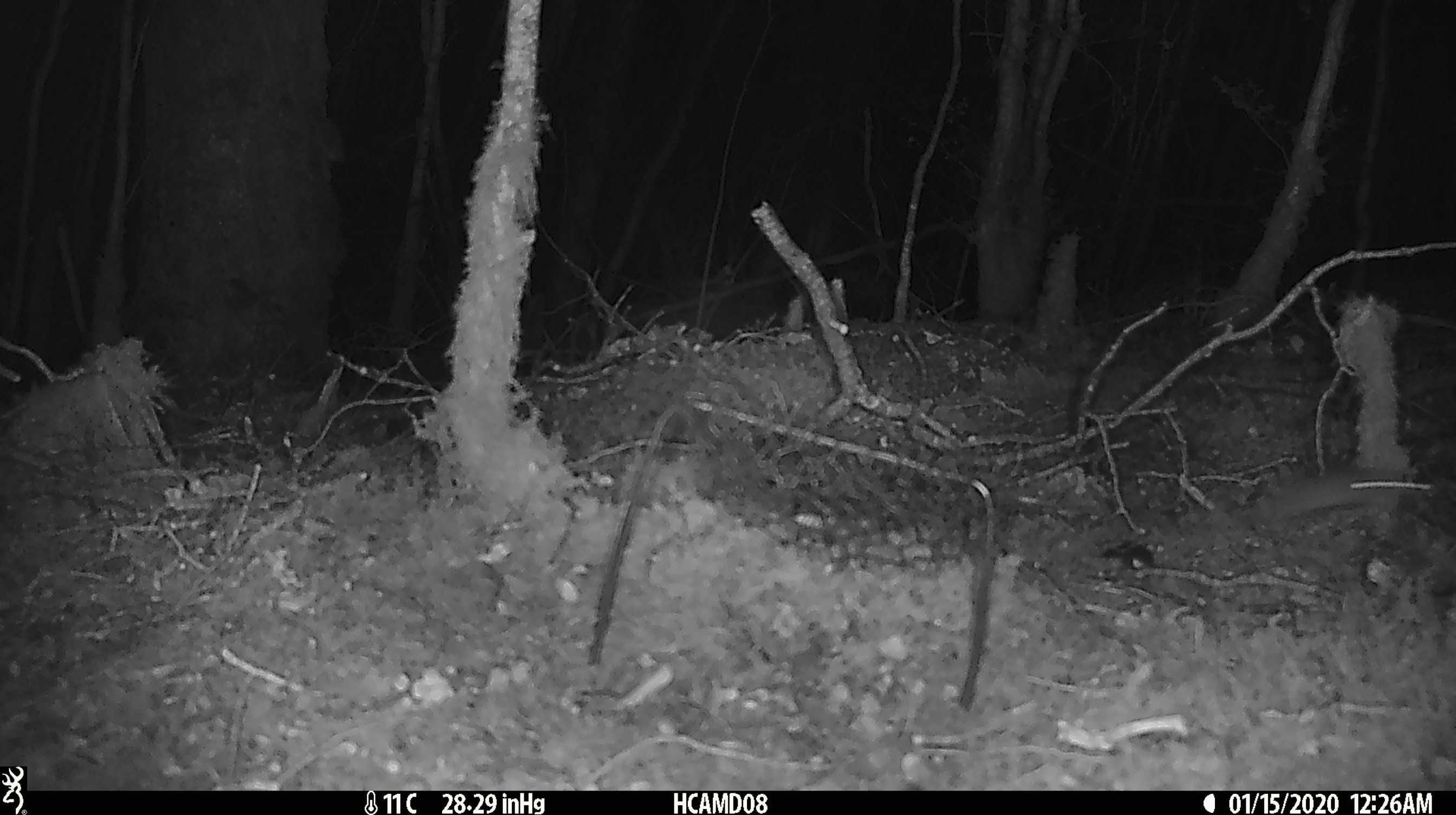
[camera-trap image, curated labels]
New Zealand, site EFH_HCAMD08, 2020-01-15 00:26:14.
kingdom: Animalia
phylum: Chordata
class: Mammalia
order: Rodentia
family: Muridae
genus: Mus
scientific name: Mus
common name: mouse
Mouse (Mus).